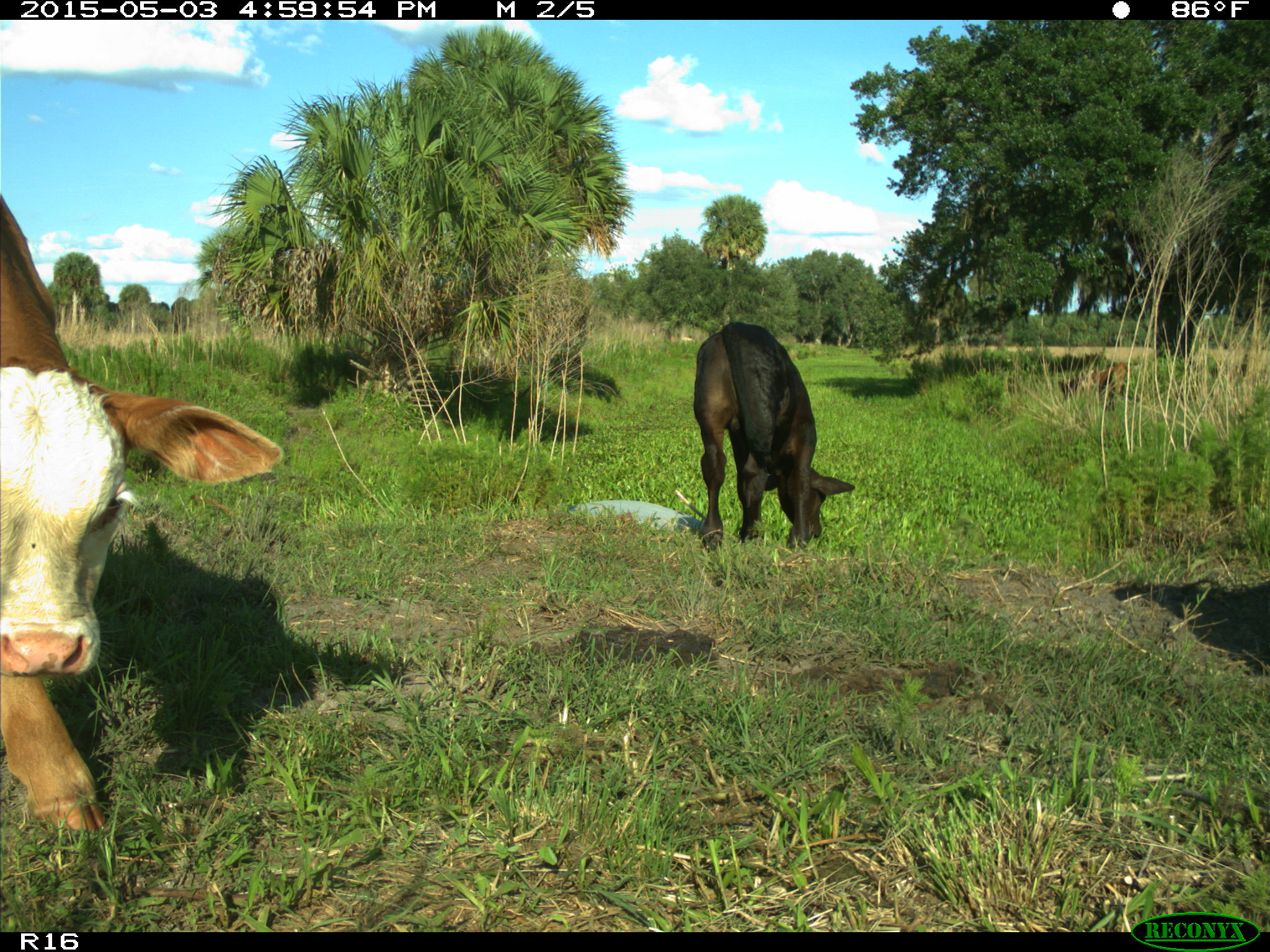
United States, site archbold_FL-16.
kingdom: Animalia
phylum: Chordata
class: Mammalia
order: Artiodactyla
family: Bovidae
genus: Bos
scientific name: Bos taurus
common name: domestic cow